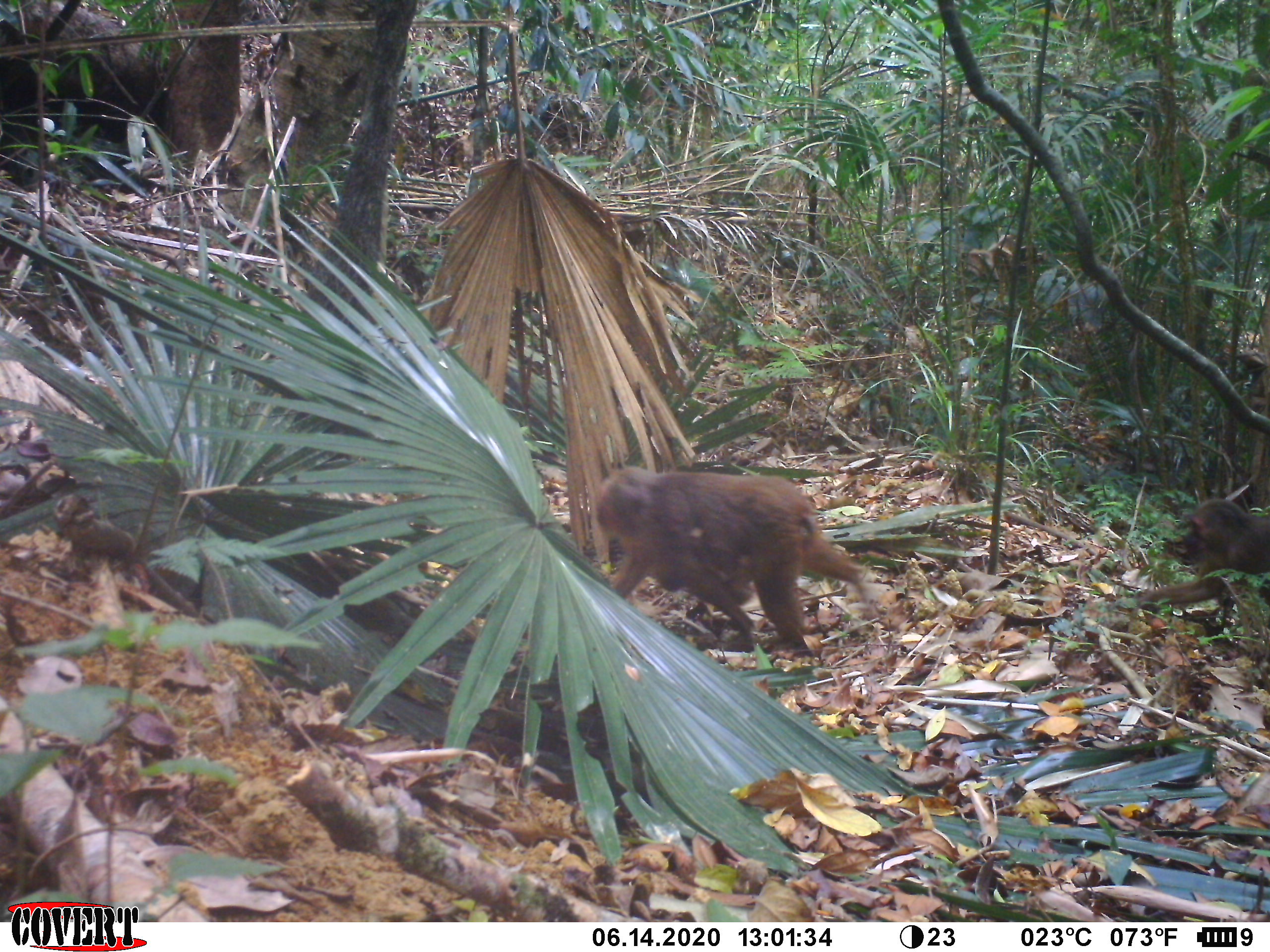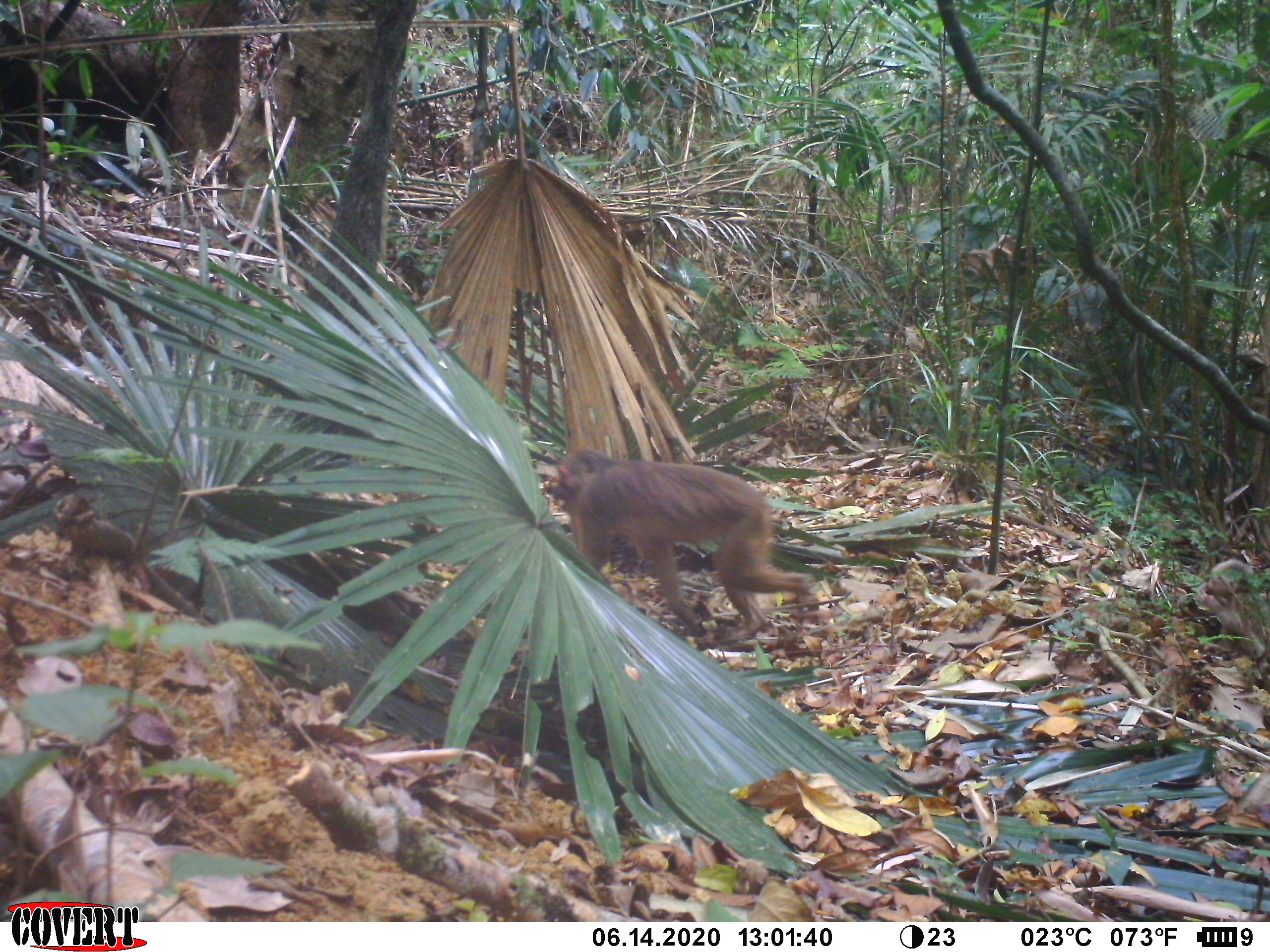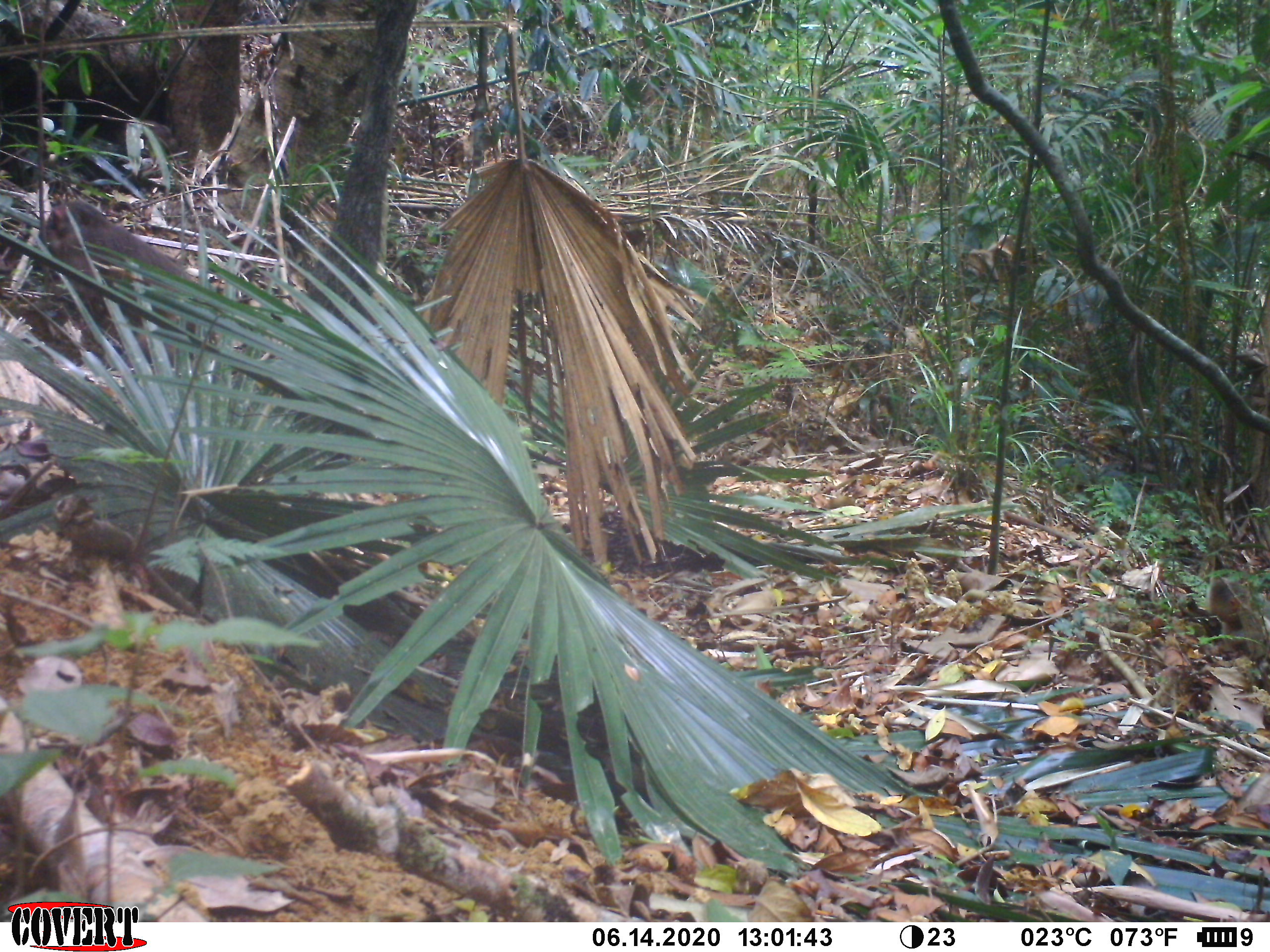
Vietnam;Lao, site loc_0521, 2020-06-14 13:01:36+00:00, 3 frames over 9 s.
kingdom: Animalia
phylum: Chordata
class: Mammalia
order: Primates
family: Cercopithecidae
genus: Macaca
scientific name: Macaca arctoides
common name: stump-tailed macaque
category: stump tailed macaque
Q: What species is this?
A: Stump tailed macaque (stump-tailed macaque) (Macaca arctoides).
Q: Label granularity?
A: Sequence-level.